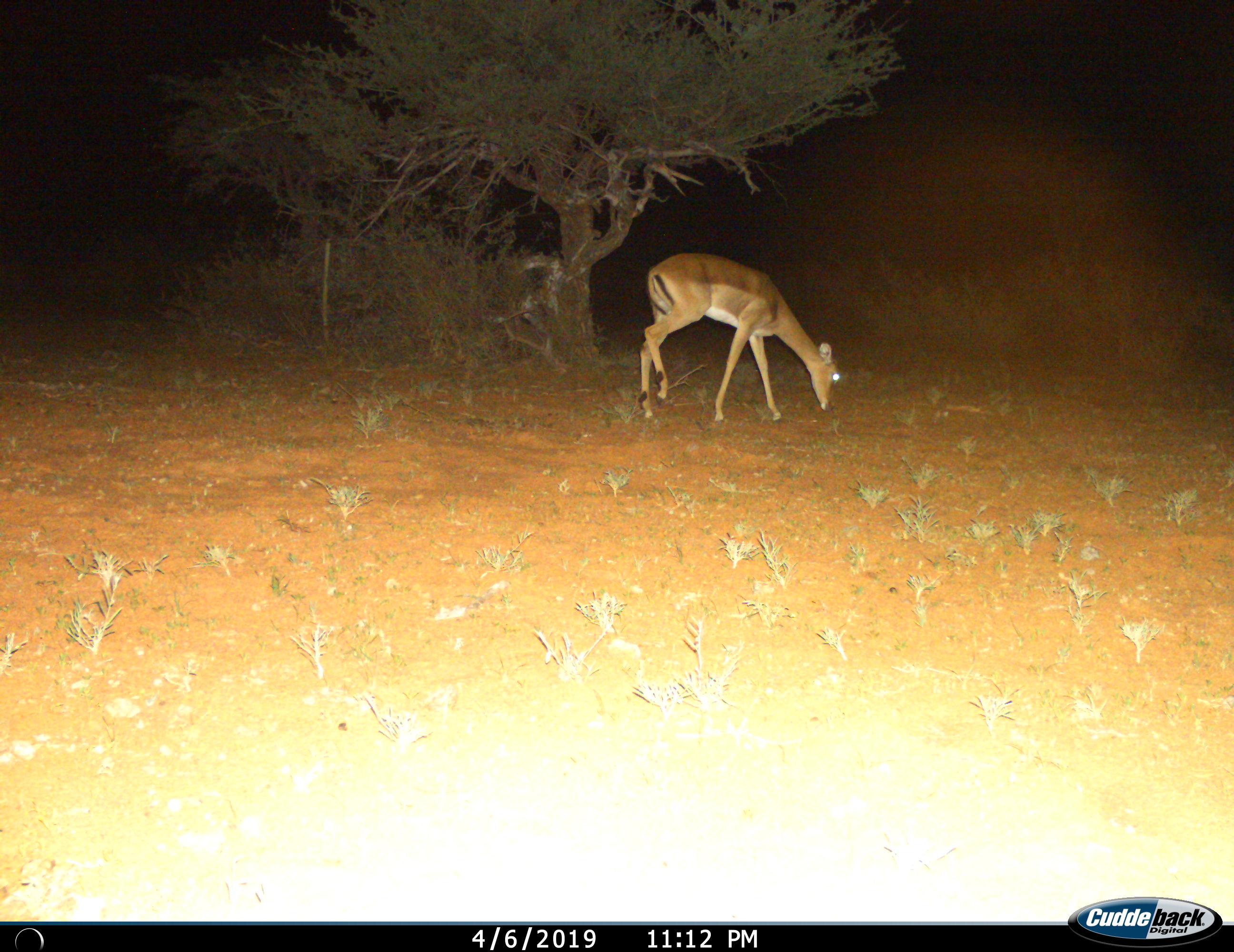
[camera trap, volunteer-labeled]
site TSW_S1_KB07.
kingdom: Animalia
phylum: Chordata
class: Mammalia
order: Artiodactyla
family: Bovidae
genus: Aepyceros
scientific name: Aepyceros melampus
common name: impala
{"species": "impala (Aepyceros melampus)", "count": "1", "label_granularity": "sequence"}